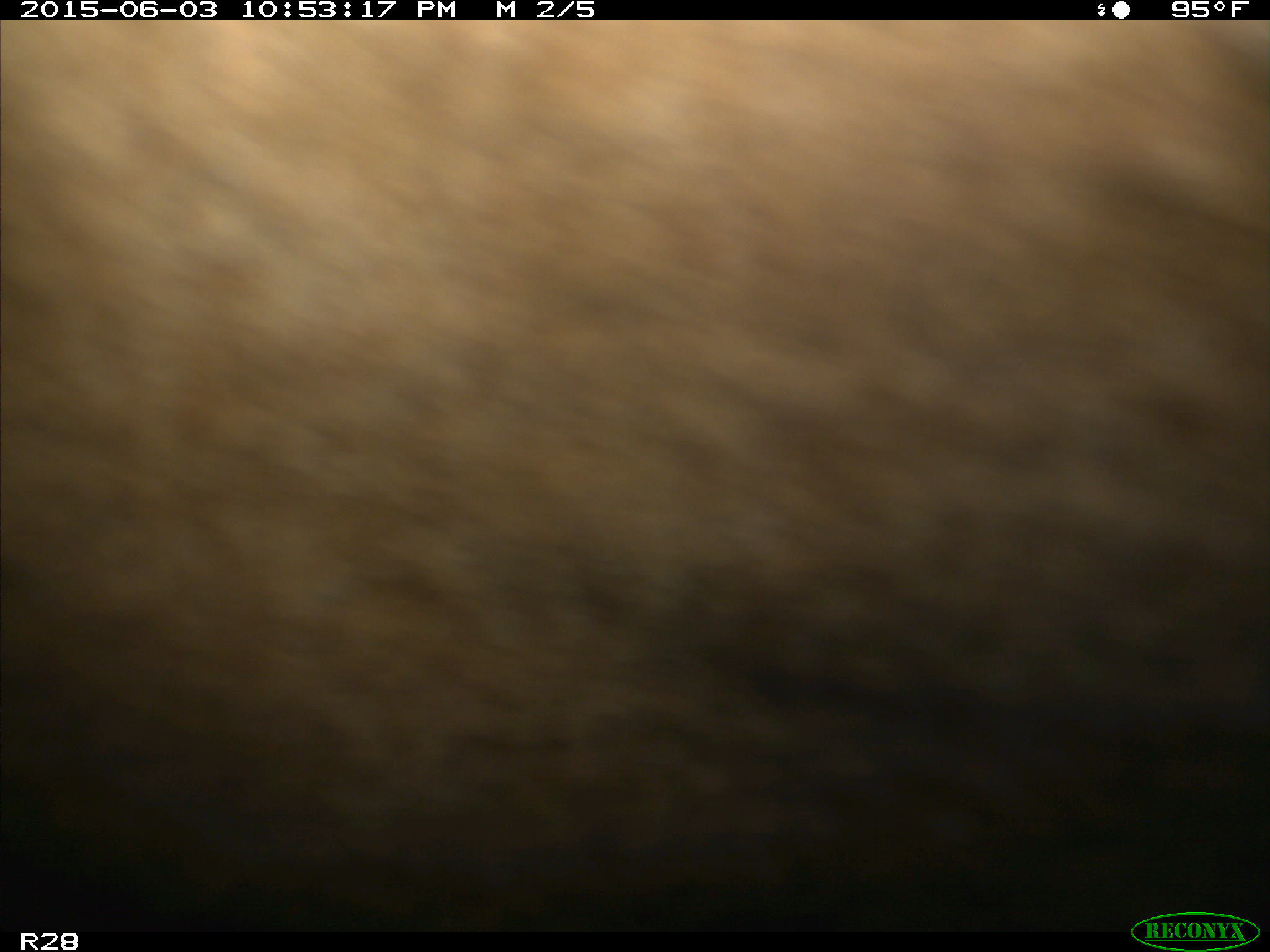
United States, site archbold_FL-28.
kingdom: Animalia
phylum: Chordata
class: Mammalia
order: Artiodactyla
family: Bovidae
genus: Bos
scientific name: Bos taurus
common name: domestic cow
Bos taurus (domestic cow).